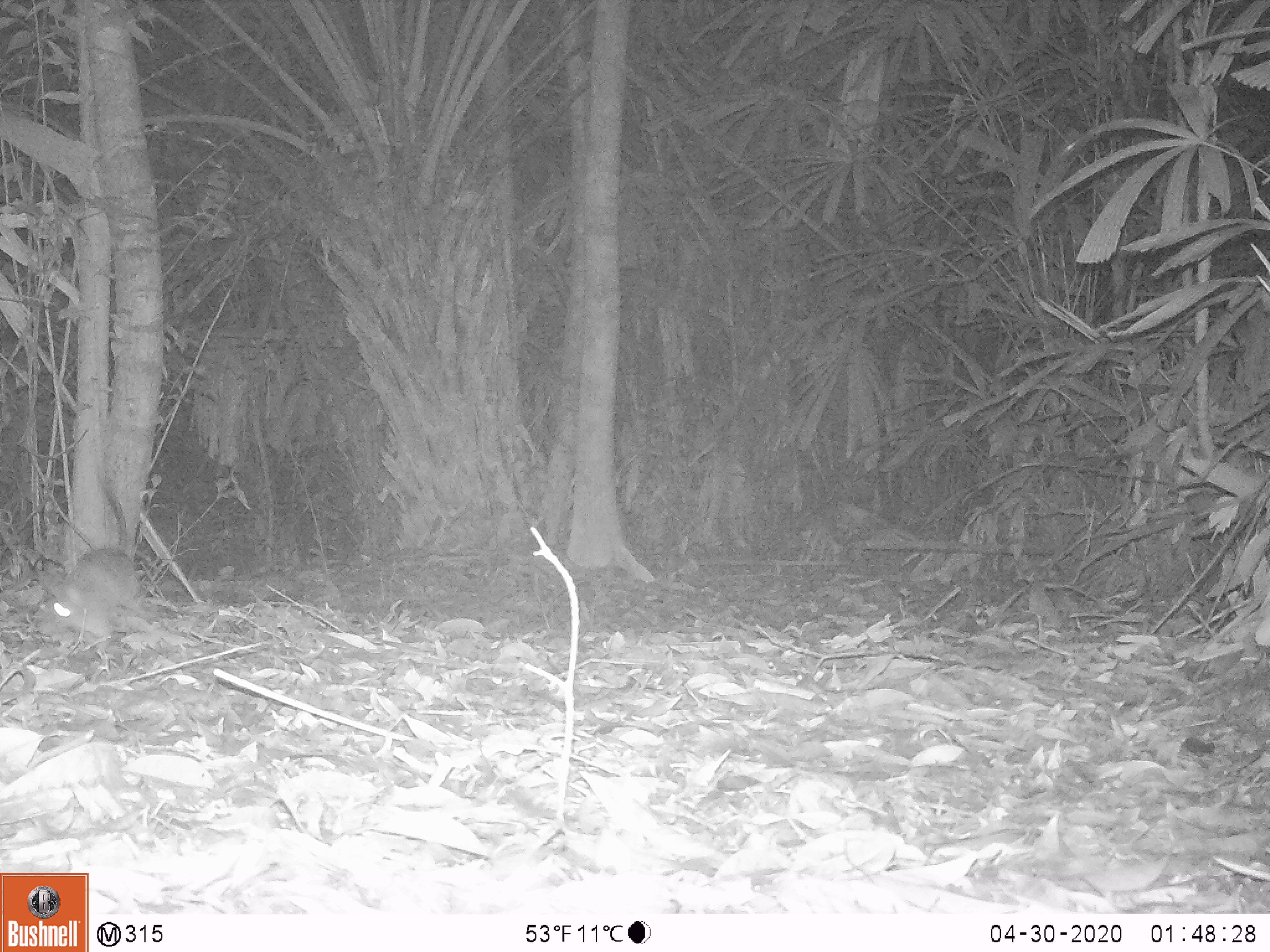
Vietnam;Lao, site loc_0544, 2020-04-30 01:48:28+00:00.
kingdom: Animalia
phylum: Chordata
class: Mammalia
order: Rodentia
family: Muridae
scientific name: Muridae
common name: old-world mice and rats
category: unidentified murid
Unidentified murid (old-world mice and rats) (Muridae). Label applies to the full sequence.